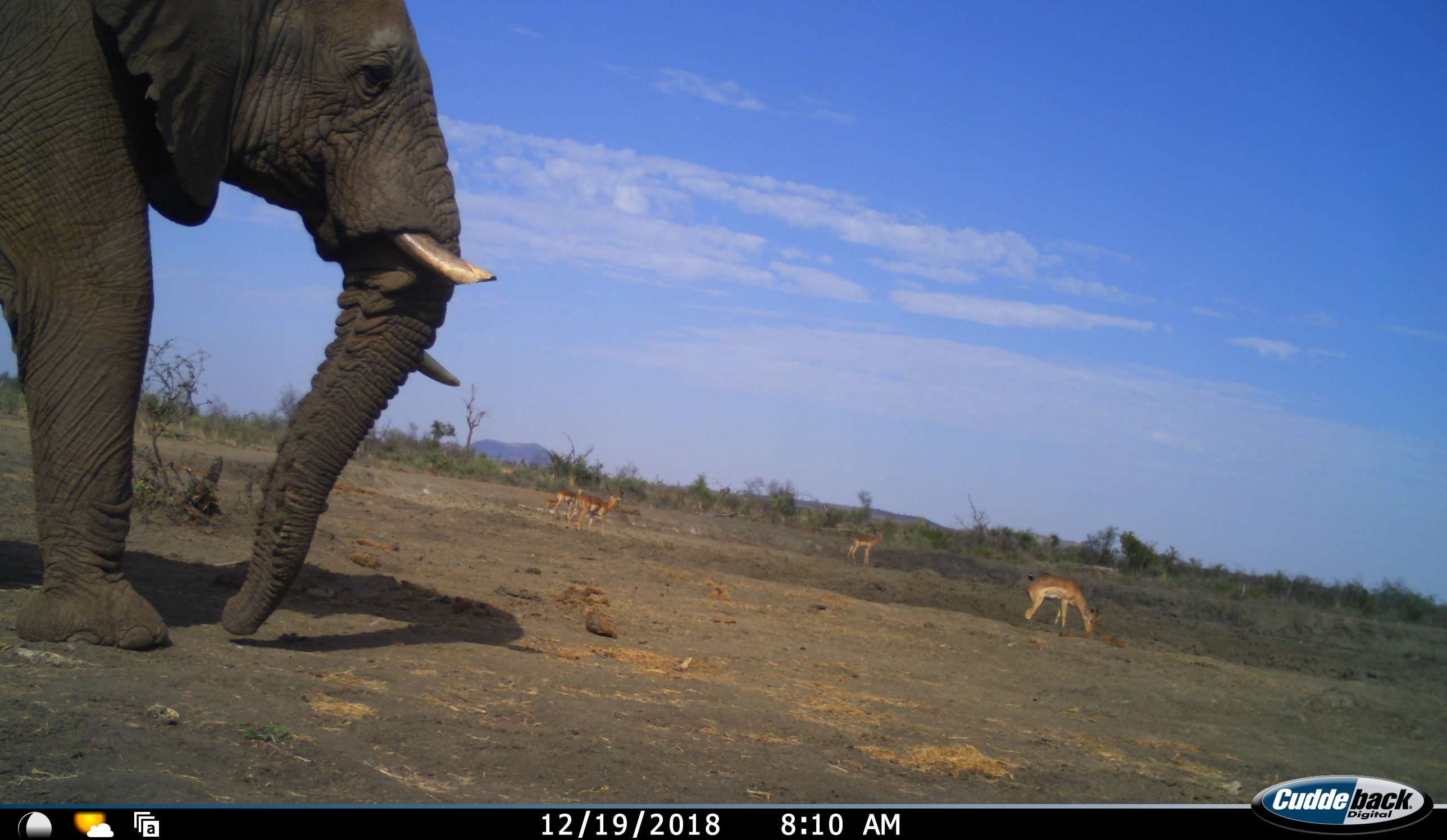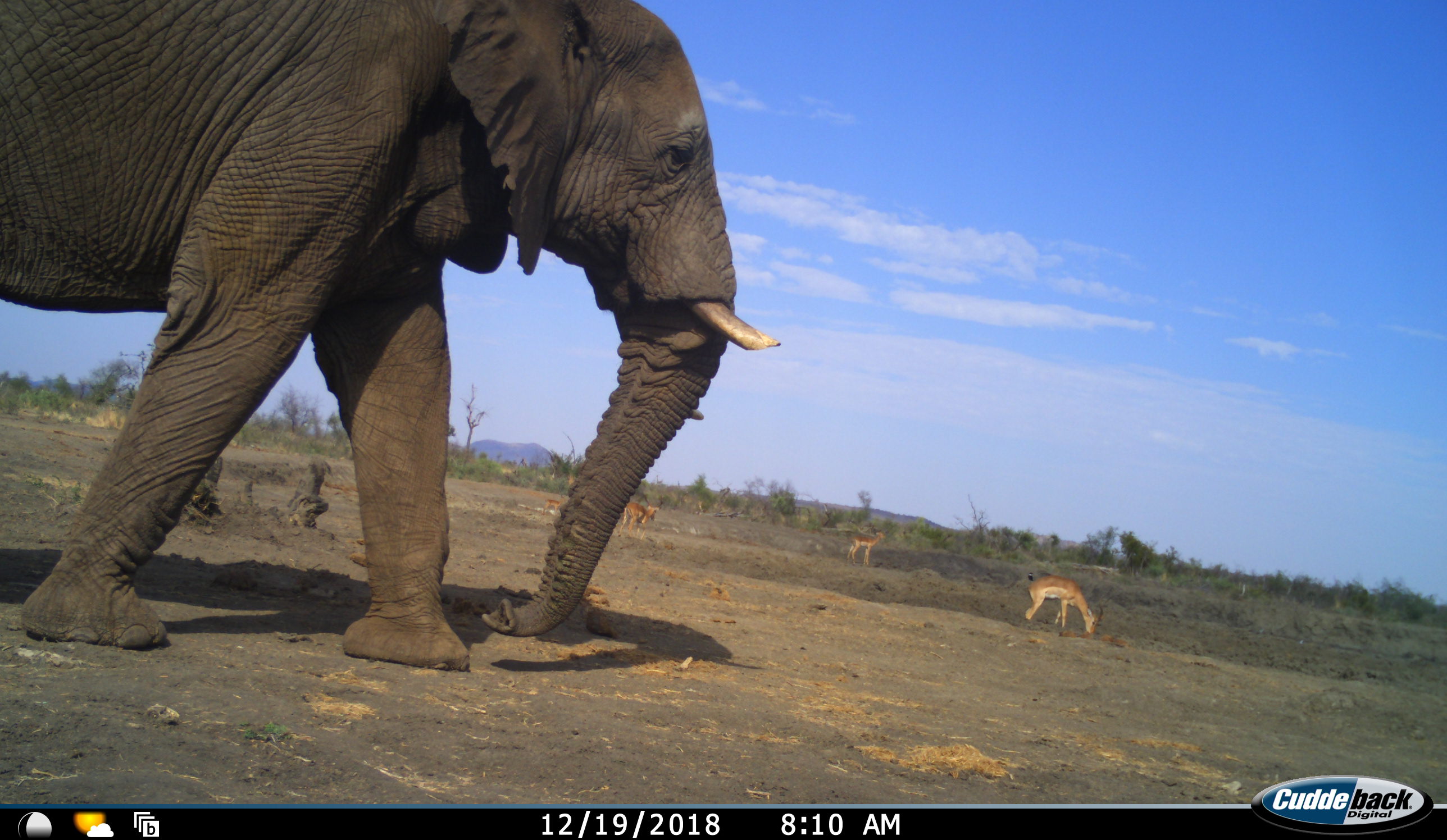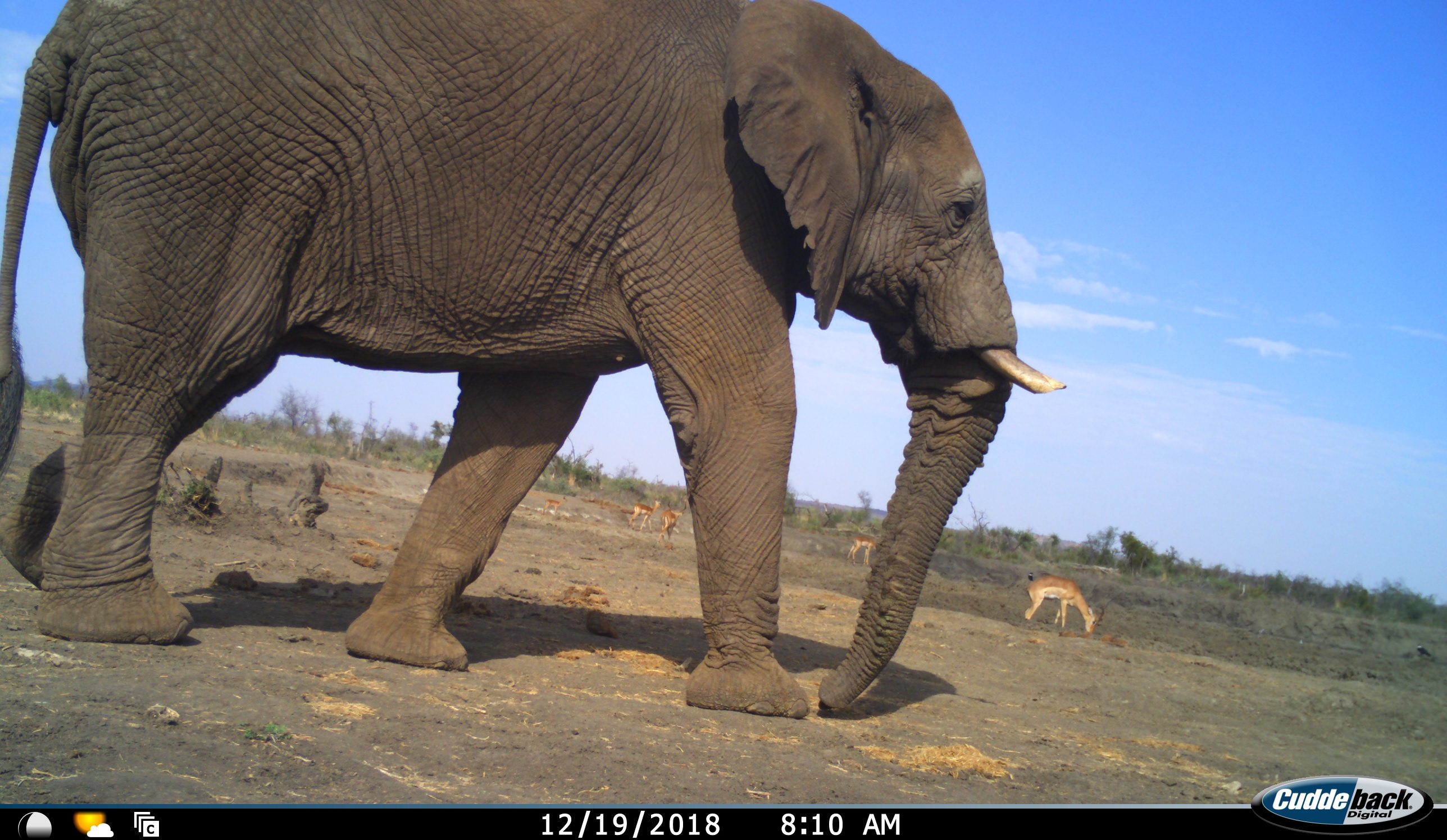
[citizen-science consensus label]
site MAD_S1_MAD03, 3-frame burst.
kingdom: Animalia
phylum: Chordata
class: Mammalia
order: Proboscidea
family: Elephantidae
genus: Loxodonta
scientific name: Loxodonta africana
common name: african bush elephant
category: elephant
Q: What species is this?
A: Elephant (african bush elephant) (Loxodonta africana).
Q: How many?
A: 1.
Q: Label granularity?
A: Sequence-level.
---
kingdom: Animalia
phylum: Chordata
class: Mammalia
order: Artiodactyla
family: Bovidae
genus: Aepyceros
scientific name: Aepyceros melampus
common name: impala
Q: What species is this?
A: Impala (Aepyceros melampus).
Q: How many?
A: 5.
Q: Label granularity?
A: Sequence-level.